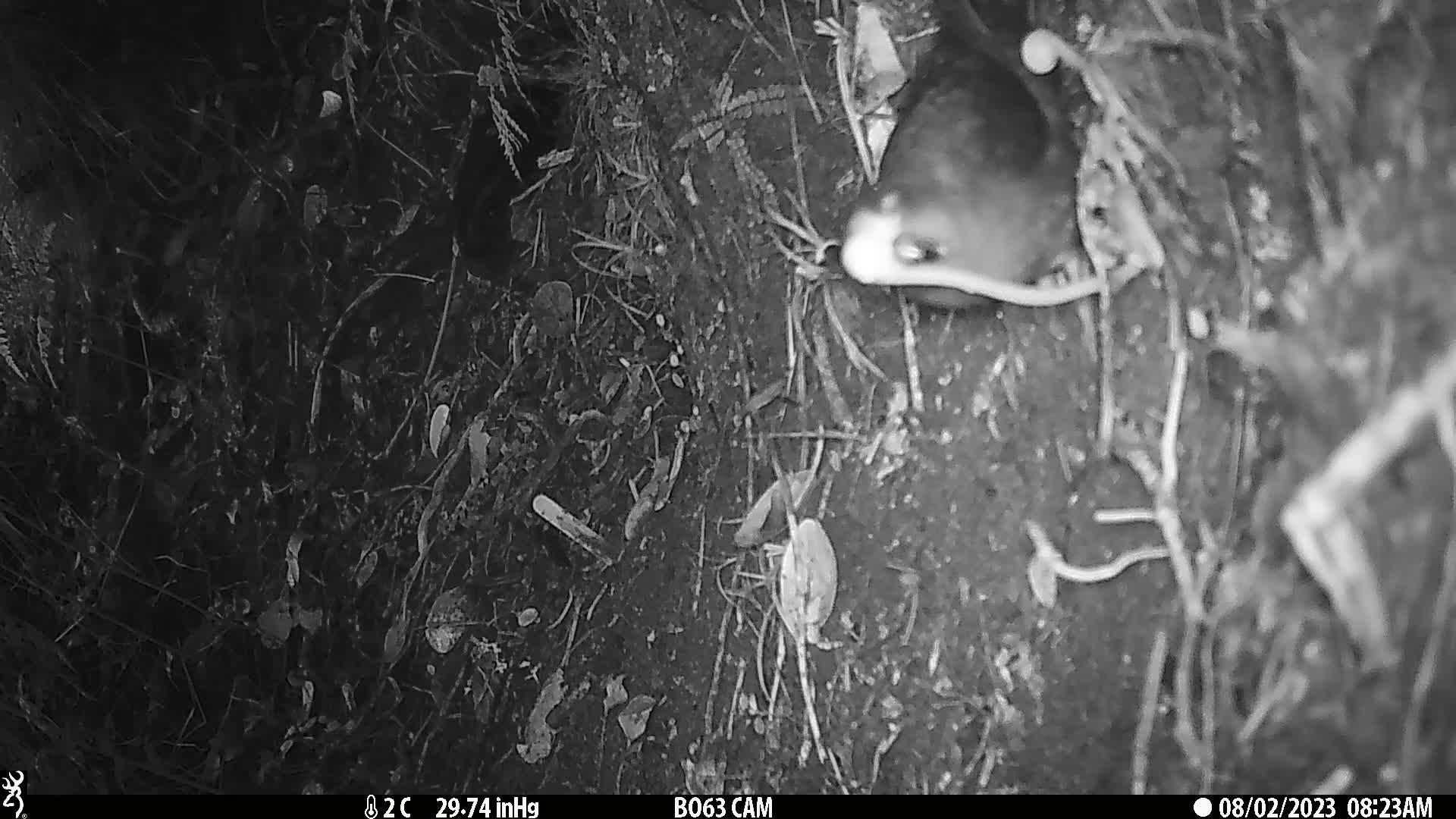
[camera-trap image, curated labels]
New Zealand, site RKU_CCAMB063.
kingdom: Animalia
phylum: Chordata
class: Aves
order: Psittaciformes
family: Psittaculidae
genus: Cyanoramphus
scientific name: Cyanoramphus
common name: parakeet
Parakeet (Cyanoramphus).